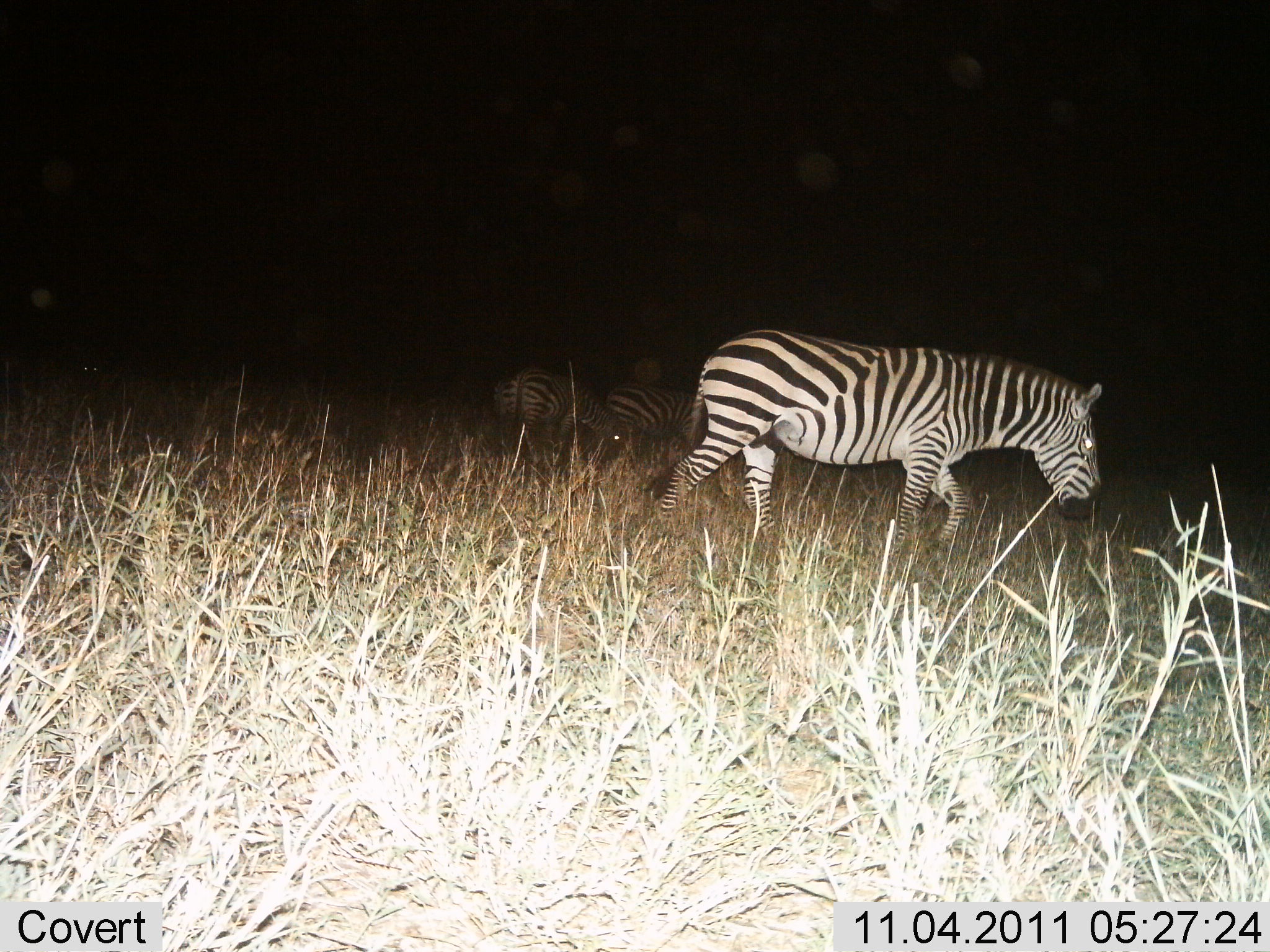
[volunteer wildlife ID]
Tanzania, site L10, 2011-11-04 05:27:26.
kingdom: Animalia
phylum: Chordata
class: Mammalia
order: Perissodactyla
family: Equidae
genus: Equus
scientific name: Equus quagga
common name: plains zebra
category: zebra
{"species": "zebra (plains zebra) (Equus quagga)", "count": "3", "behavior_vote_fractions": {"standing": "47%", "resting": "13%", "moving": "60%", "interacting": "0%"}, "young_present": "0%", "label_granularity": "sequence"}